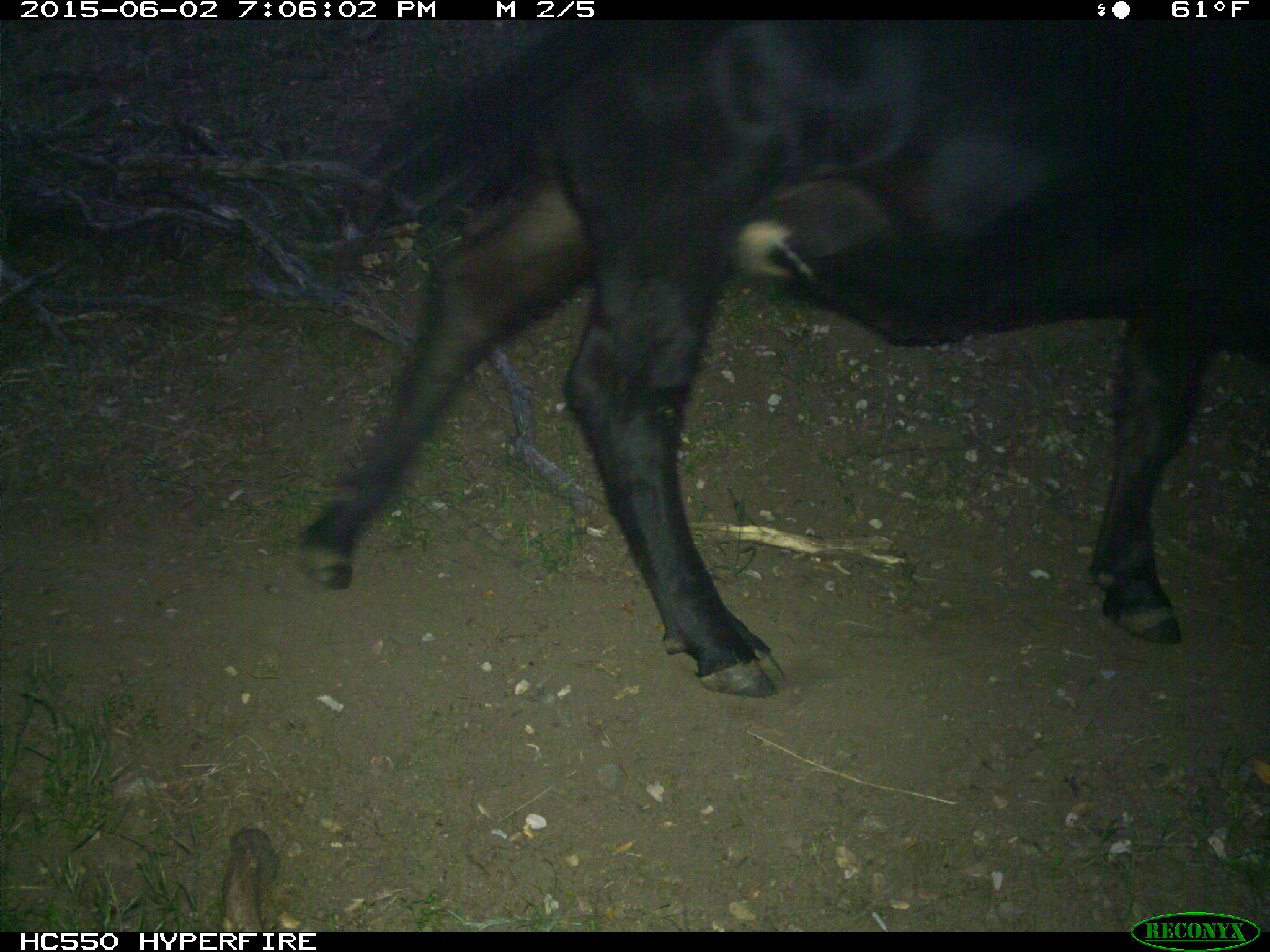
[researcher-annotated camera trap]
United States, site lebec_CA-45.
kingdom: Animalia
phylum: Chordata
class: Mammalia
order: Artiodactyla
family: Bovidae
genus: Bos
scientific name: Bos taurus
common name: domestic cow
Bos taurus (domestic cow).